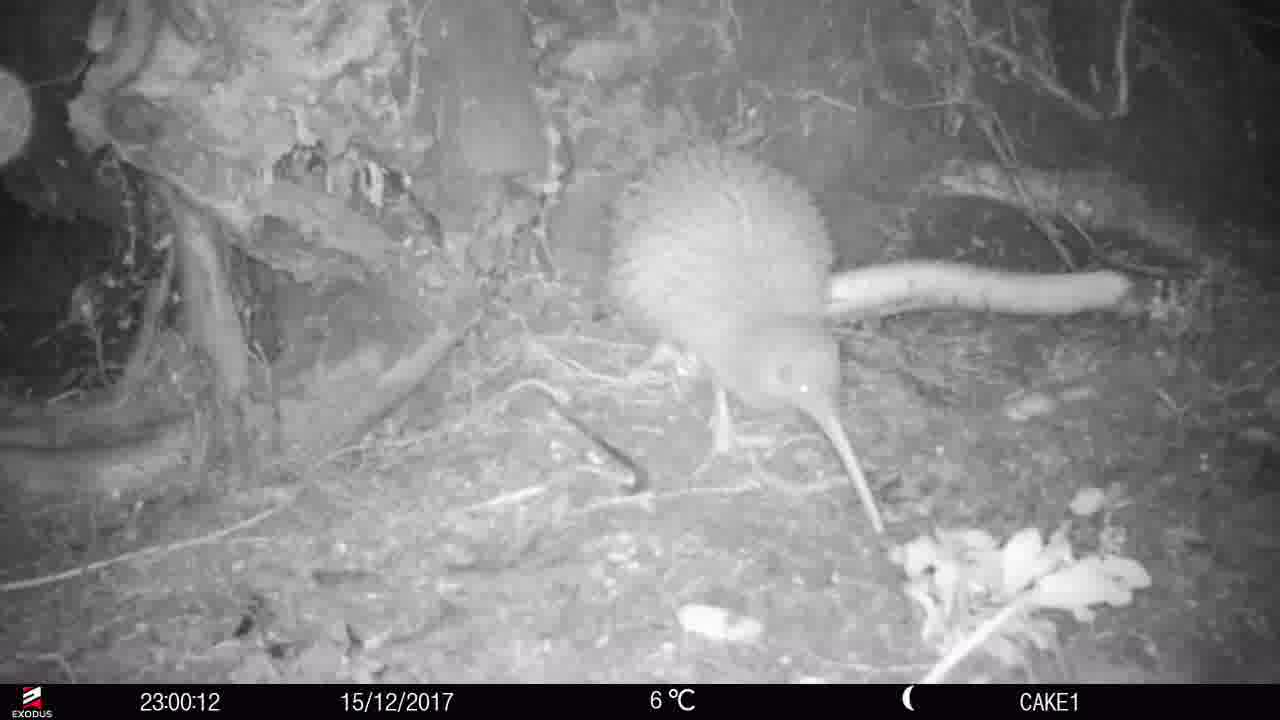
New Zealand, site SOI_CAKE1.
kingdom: Animalia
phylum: Chordata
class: Aves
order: Apterygiformes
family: Apterygidae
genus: Apteryx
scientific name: Apteryx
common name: kiwi